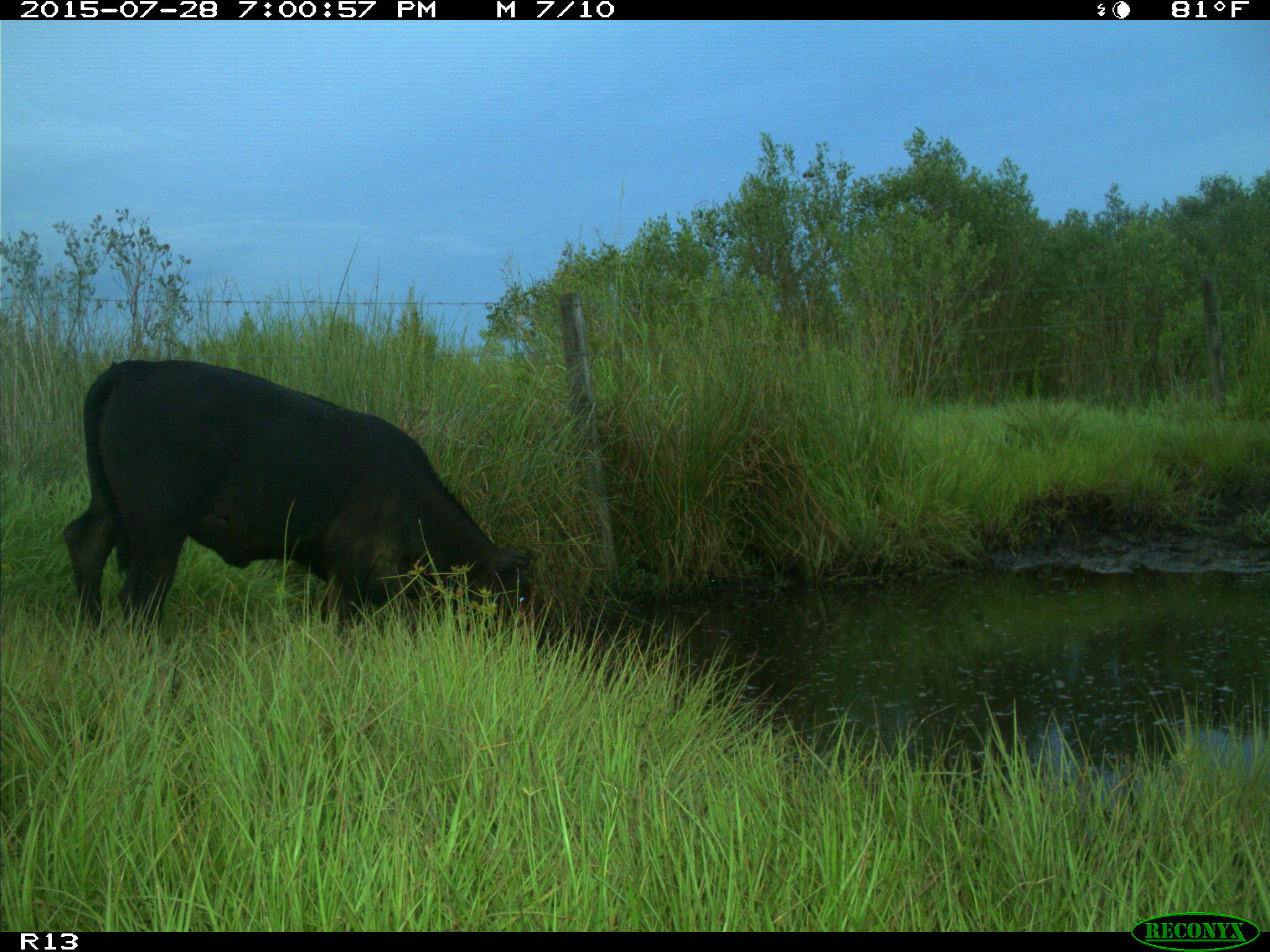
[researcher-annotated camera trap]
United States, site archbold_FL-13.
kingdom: Animalia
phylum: Chordata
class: Mammalia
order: Artiodactyla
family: Bovidae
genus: Bos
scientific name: Bos taurus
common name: domestic cow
Bos taurus (domestic cow).